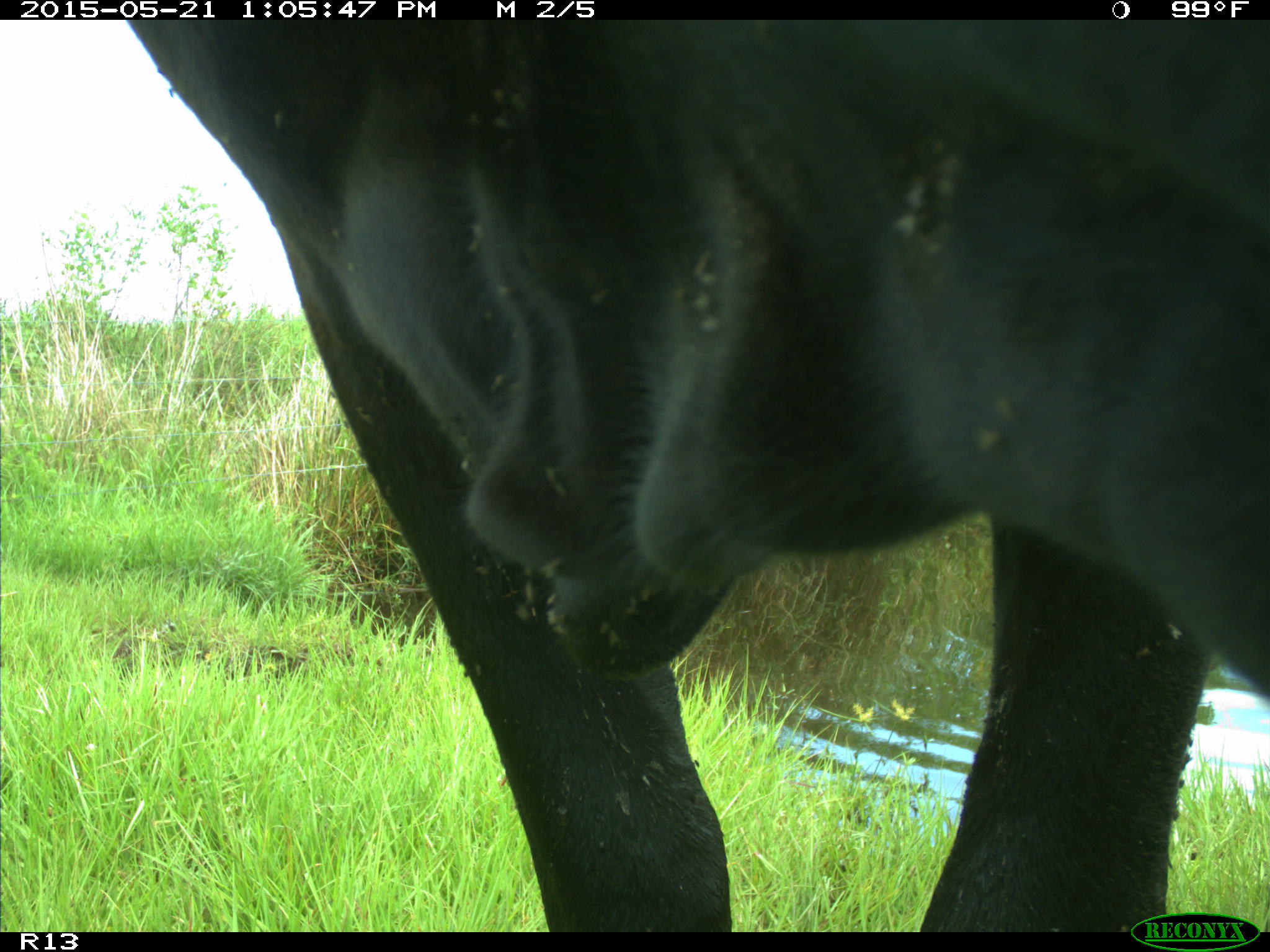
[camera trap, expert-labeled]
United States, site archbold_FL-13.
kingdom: Animalia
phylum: Chordata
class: Mammalia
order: Artiodactyla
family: Bovidae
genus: Bos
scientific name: Bos taurus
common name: domestic cow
Bos taurus (domestic cow).